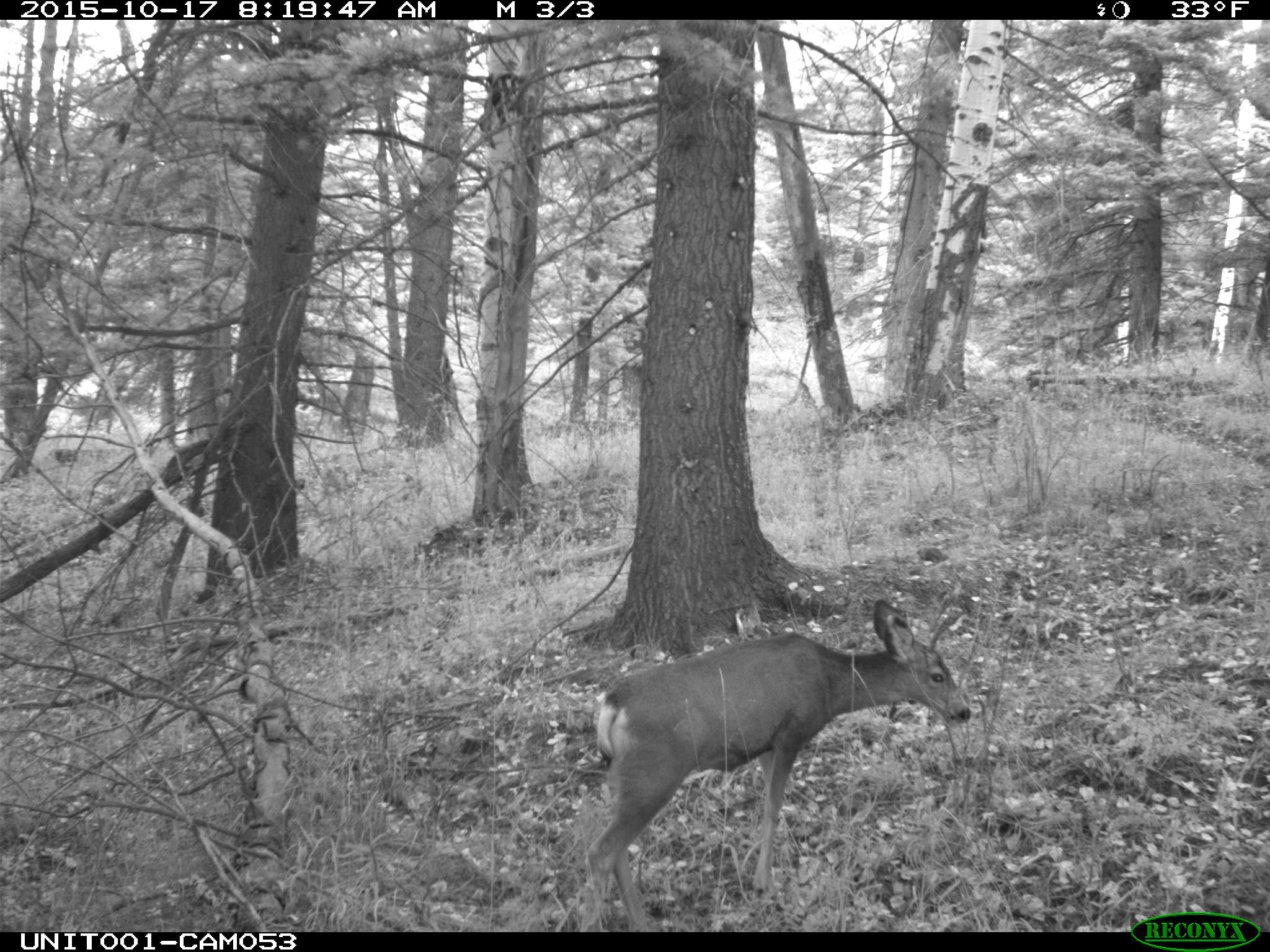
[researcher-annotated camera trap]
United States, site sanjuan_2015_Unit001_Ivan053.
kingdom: Animalia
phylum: Chordata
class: Mammalia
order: Artiodactyla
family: Cervidae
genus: Odocoileus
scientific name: Odocoileus hemionus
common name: mule deer